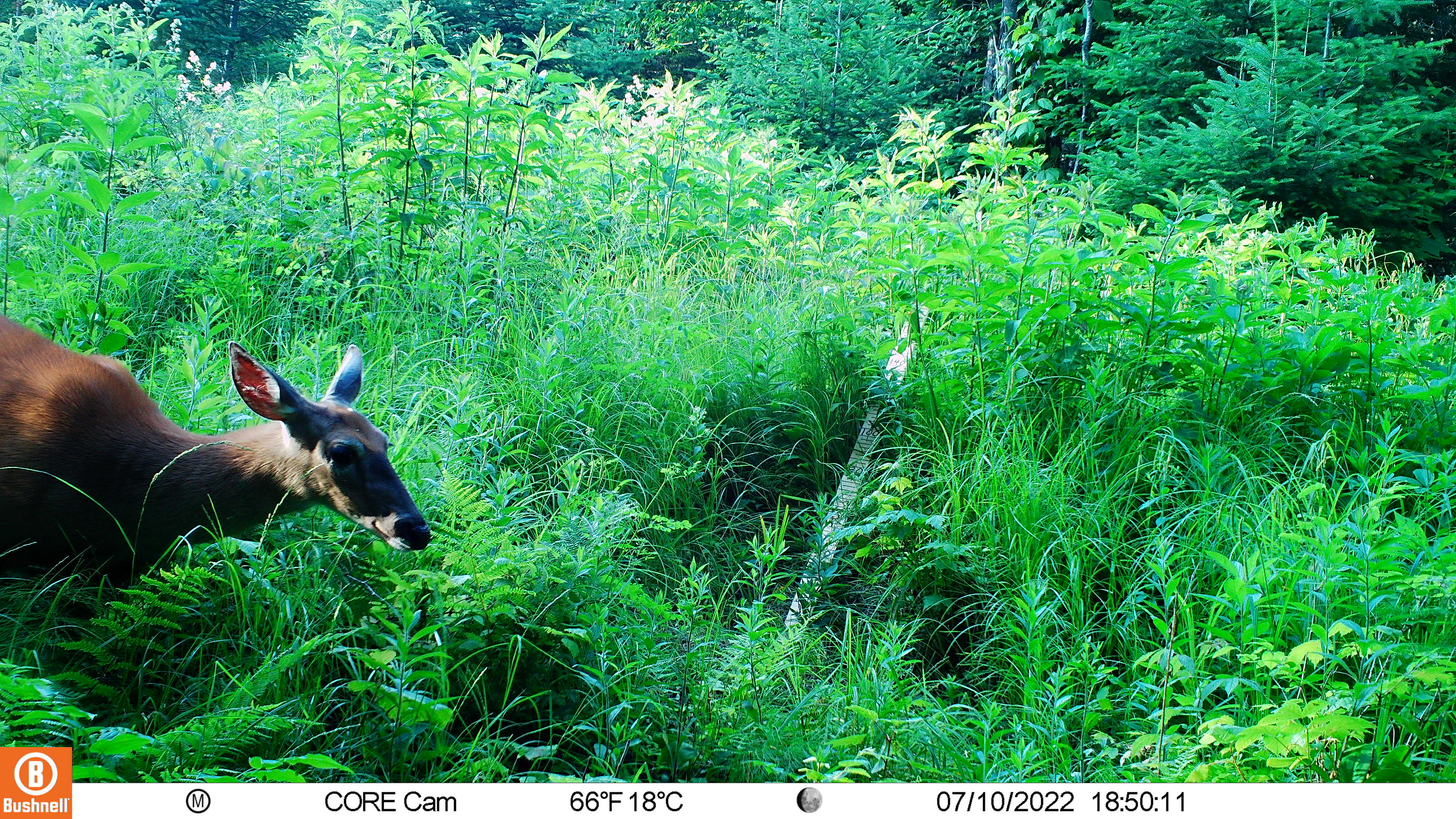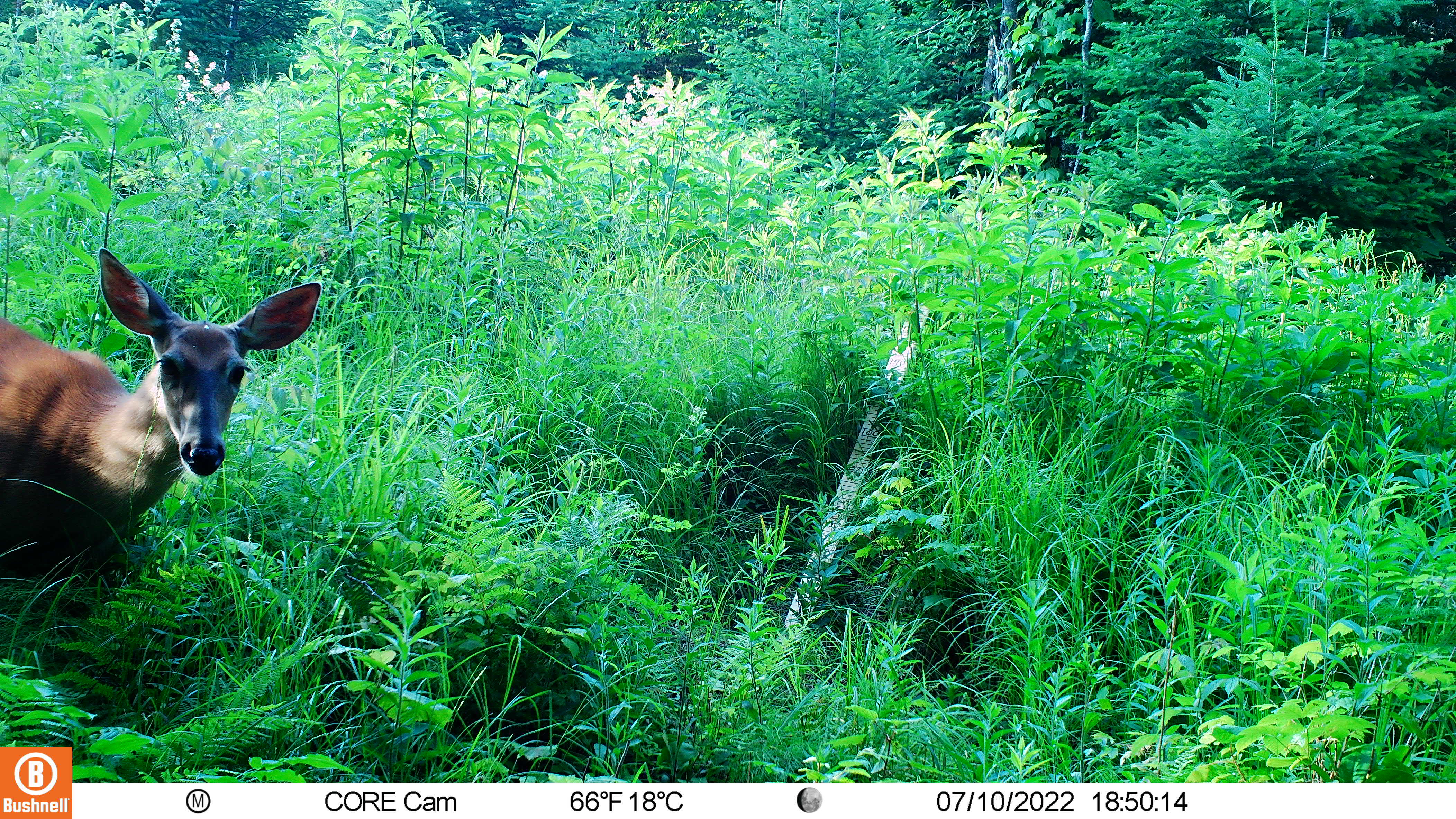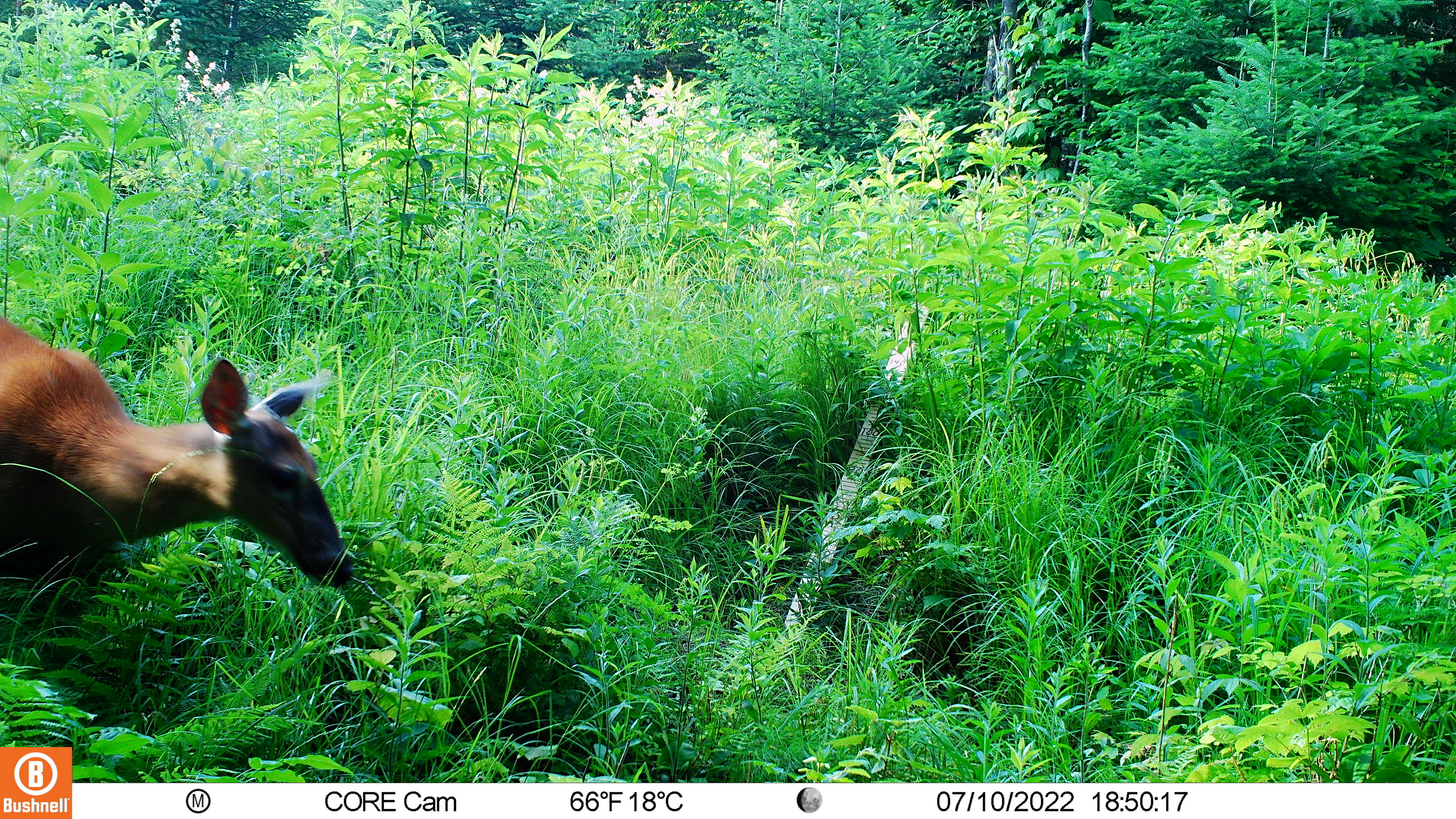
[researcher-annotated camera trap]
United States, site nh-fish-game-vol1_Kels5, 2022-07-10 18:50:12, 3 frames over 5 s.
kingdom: Animalia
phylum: Chordata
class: Mammalia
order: Artiodactyla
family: Cervidae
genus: Odocoileus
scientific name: Odocoileus virginianus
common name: white-tailed deer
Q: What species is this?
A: White-tailed deer (Odocoileus virginianus).